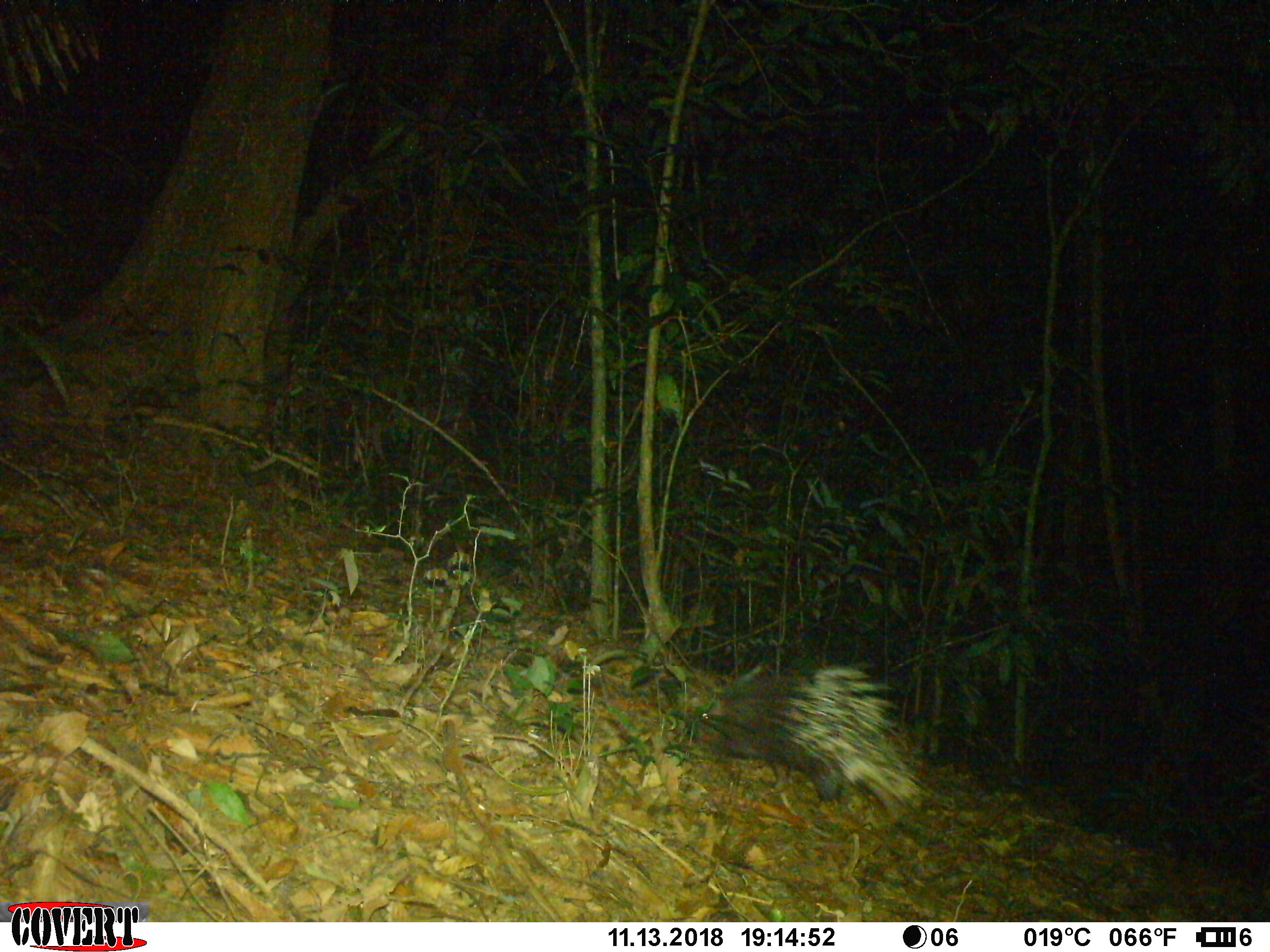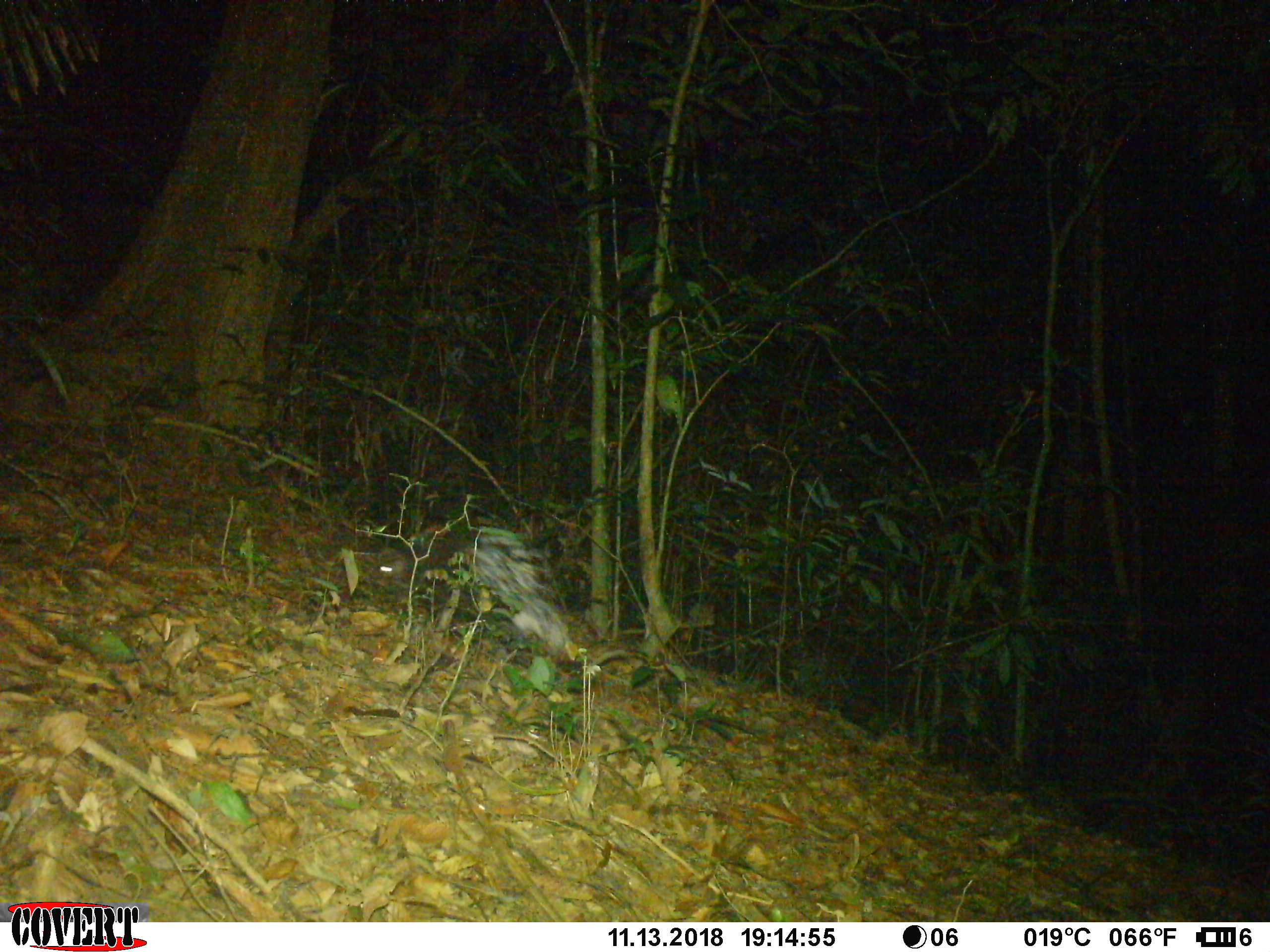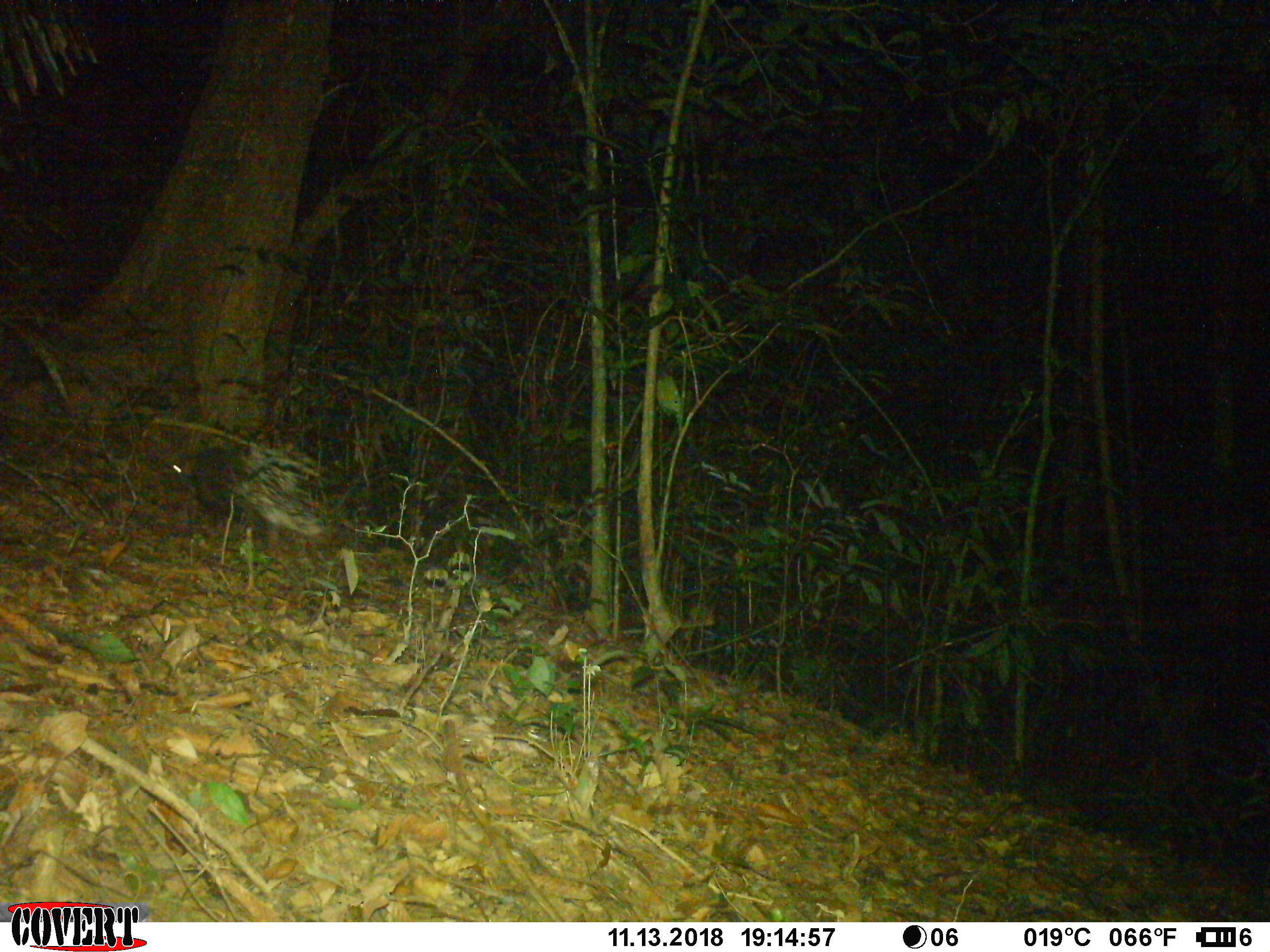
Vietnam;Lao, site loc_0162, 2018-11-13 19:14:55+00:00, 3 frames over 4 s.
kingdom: Animalia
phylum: Chordata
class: Mammalia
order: Rodentia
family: Hystricidae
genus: Hystrix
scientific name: Hystrix brachyura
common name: malayan porcupine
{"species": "malayan porcupine (Hystrix brachyura)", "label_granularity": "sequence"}